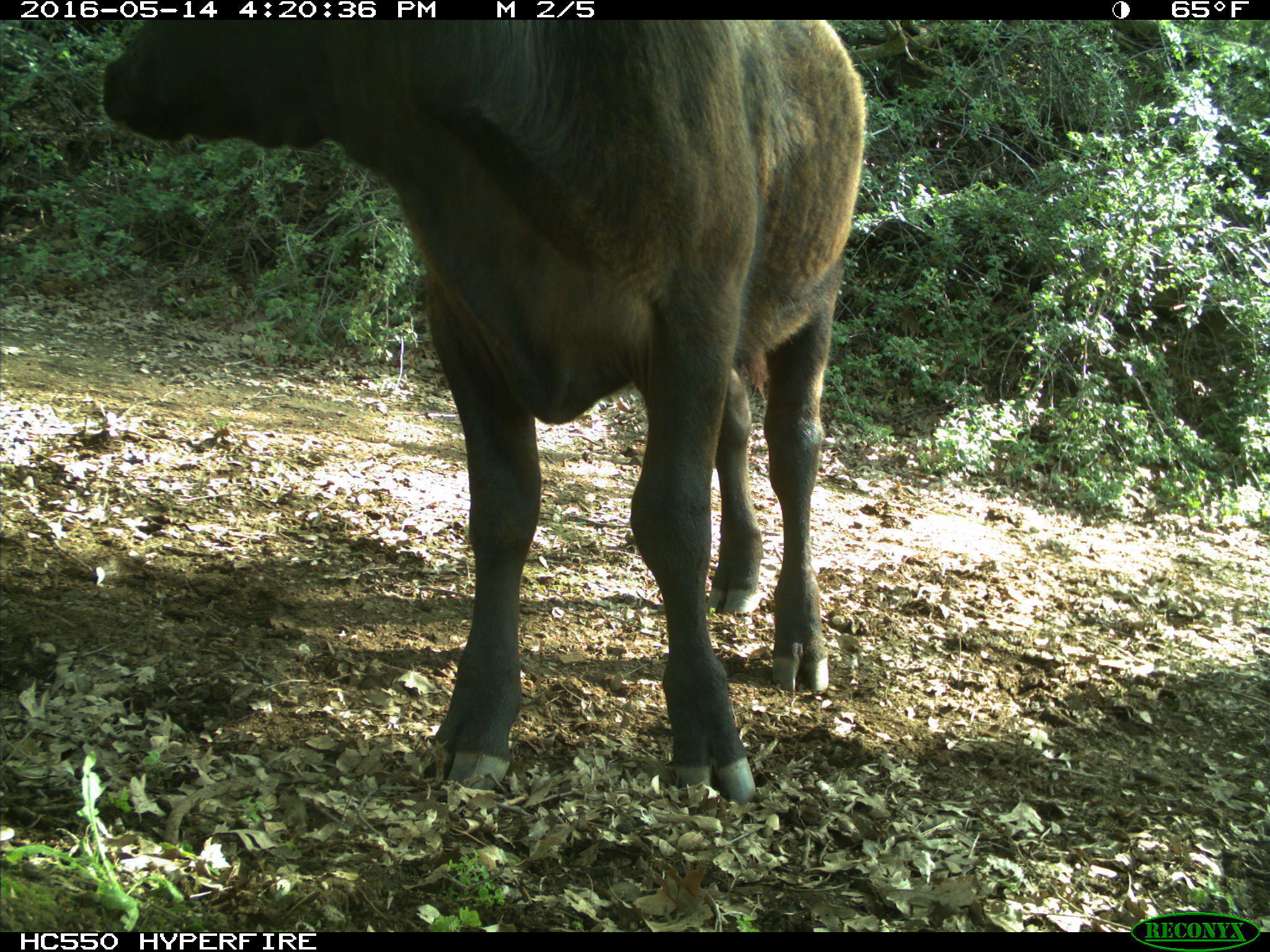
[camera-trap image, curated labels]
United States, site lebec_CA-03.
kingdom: Animalia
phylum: Chordata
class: Mammalia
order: Artiodactyla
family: Bovidae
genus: Bos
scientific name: Bos taurus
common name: domestic cow